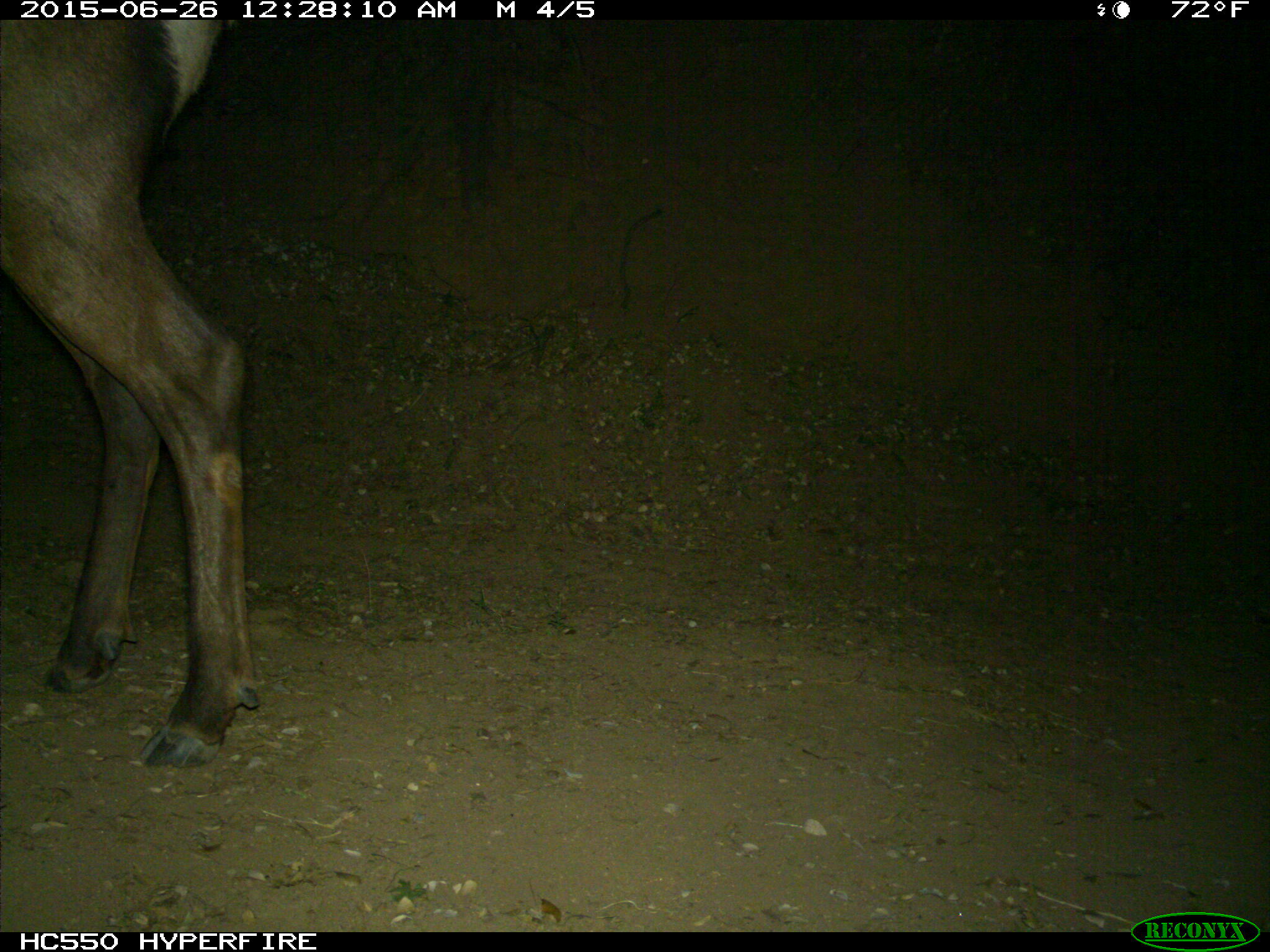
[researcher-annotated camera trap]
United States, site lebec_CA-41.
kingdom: Animalia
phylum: Chordata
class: Mammalia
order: Artiodactyla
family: Cervidae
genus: Cervus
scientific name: Cervus canadensis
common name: elk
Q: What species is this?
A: Cervus canadensis (elk).